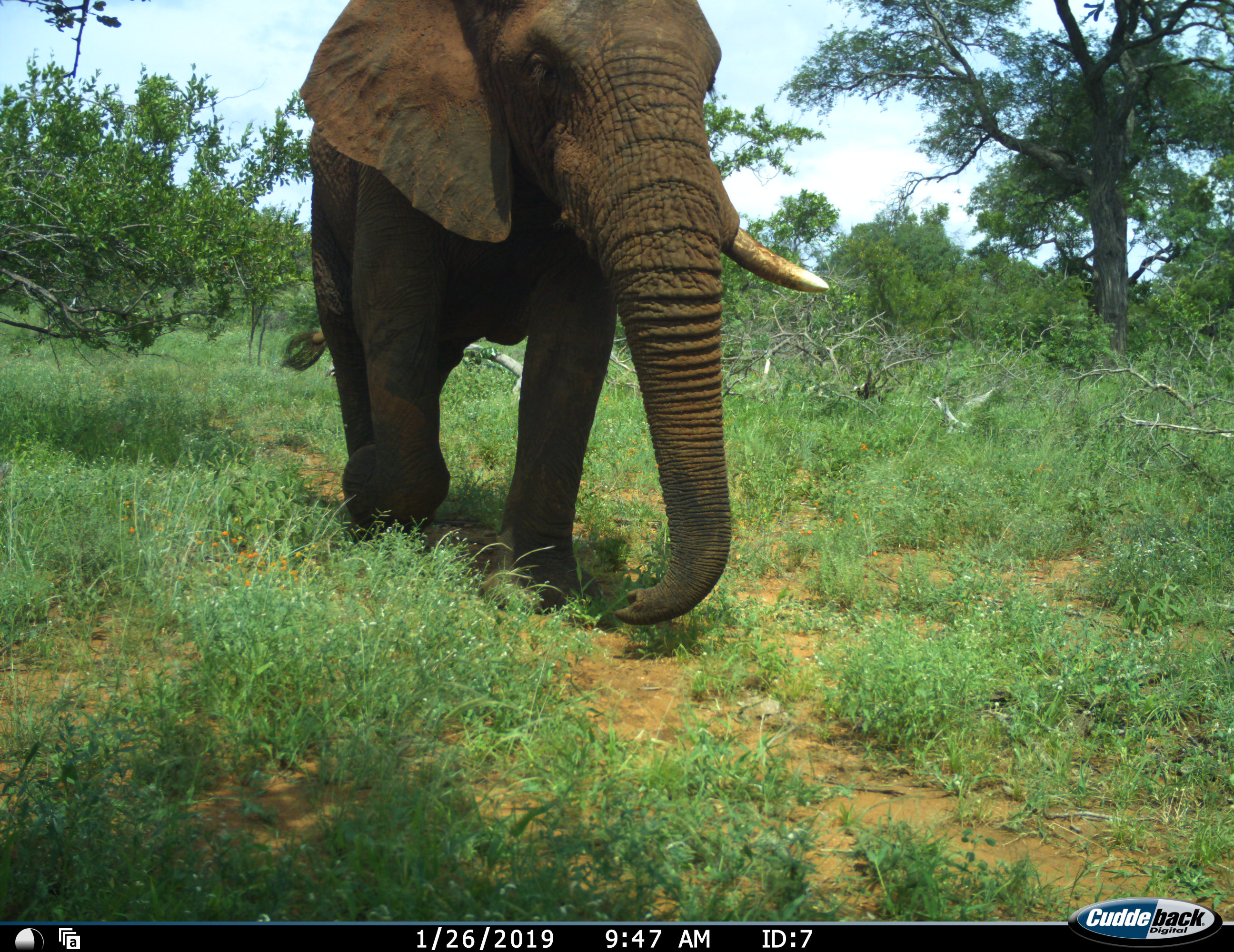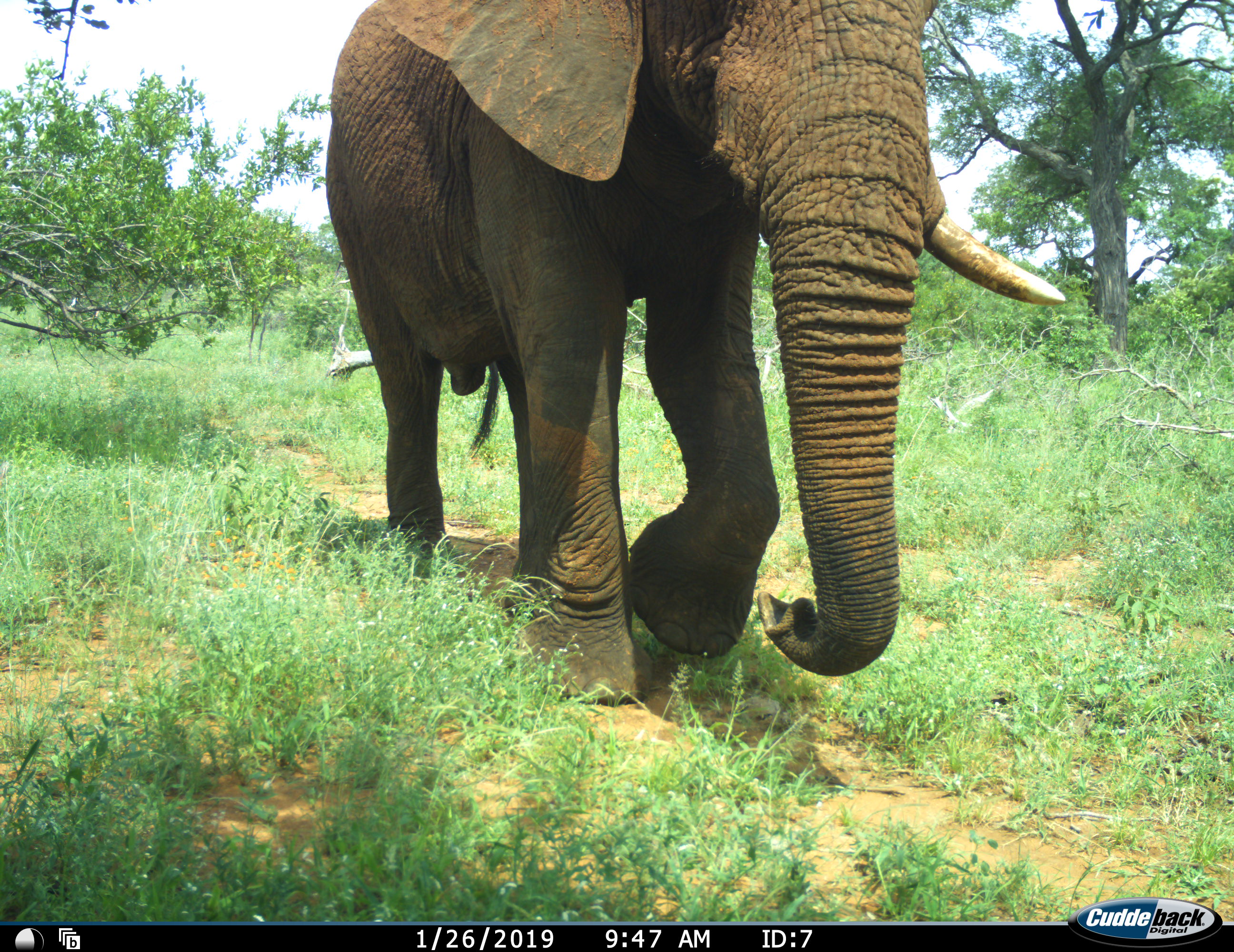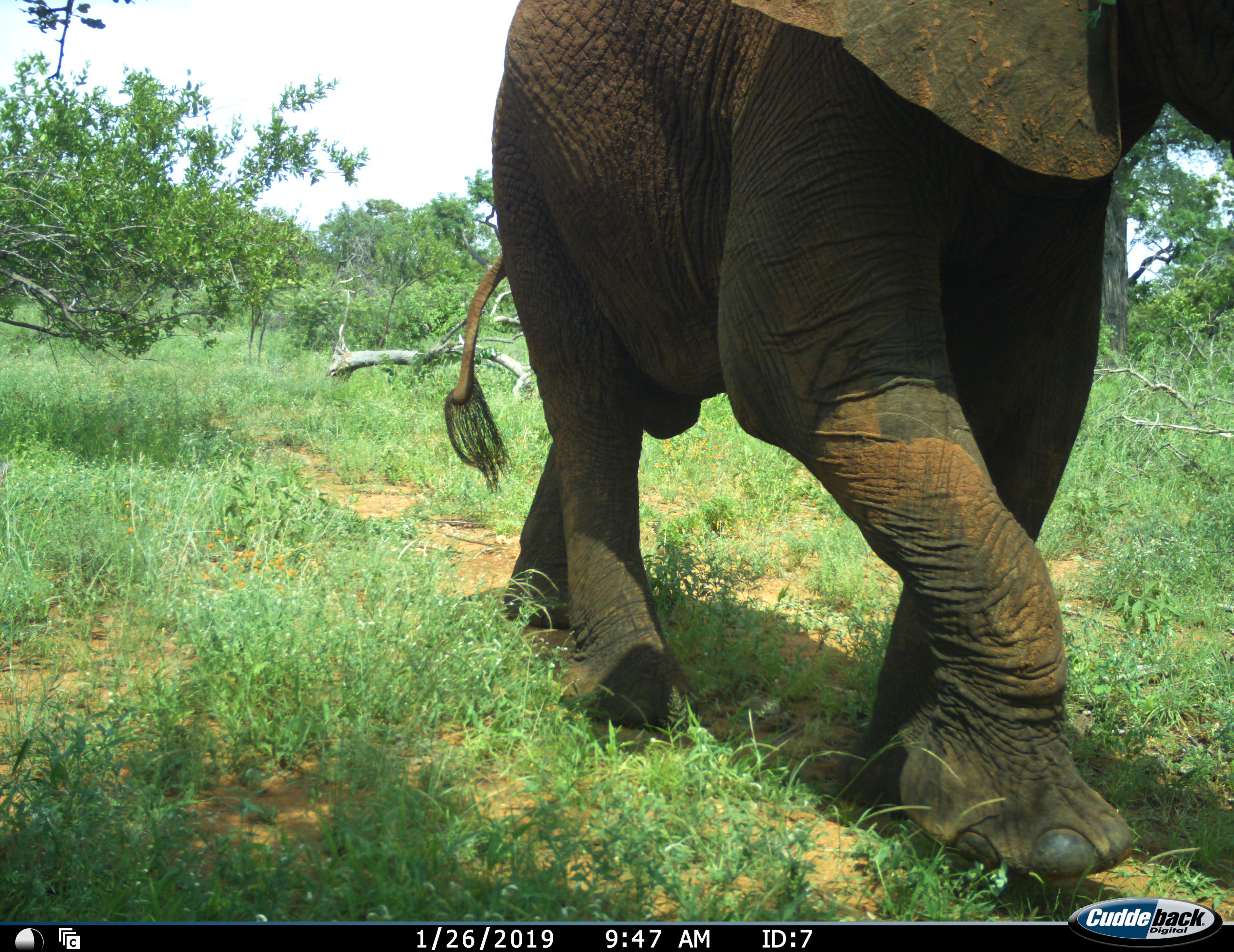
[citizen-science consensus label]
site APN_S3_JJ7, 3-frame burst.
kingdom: Animalia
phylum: Chordata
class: Mammalia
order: Proboscidea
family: Elephantidae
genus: Loxodonta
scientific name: Loxodonta africana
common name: african bush elephant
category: elephant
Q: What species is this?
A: Elephant (african bush elephant) (Loxodonta africana).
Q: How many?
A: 1.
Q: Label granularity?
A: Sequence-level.